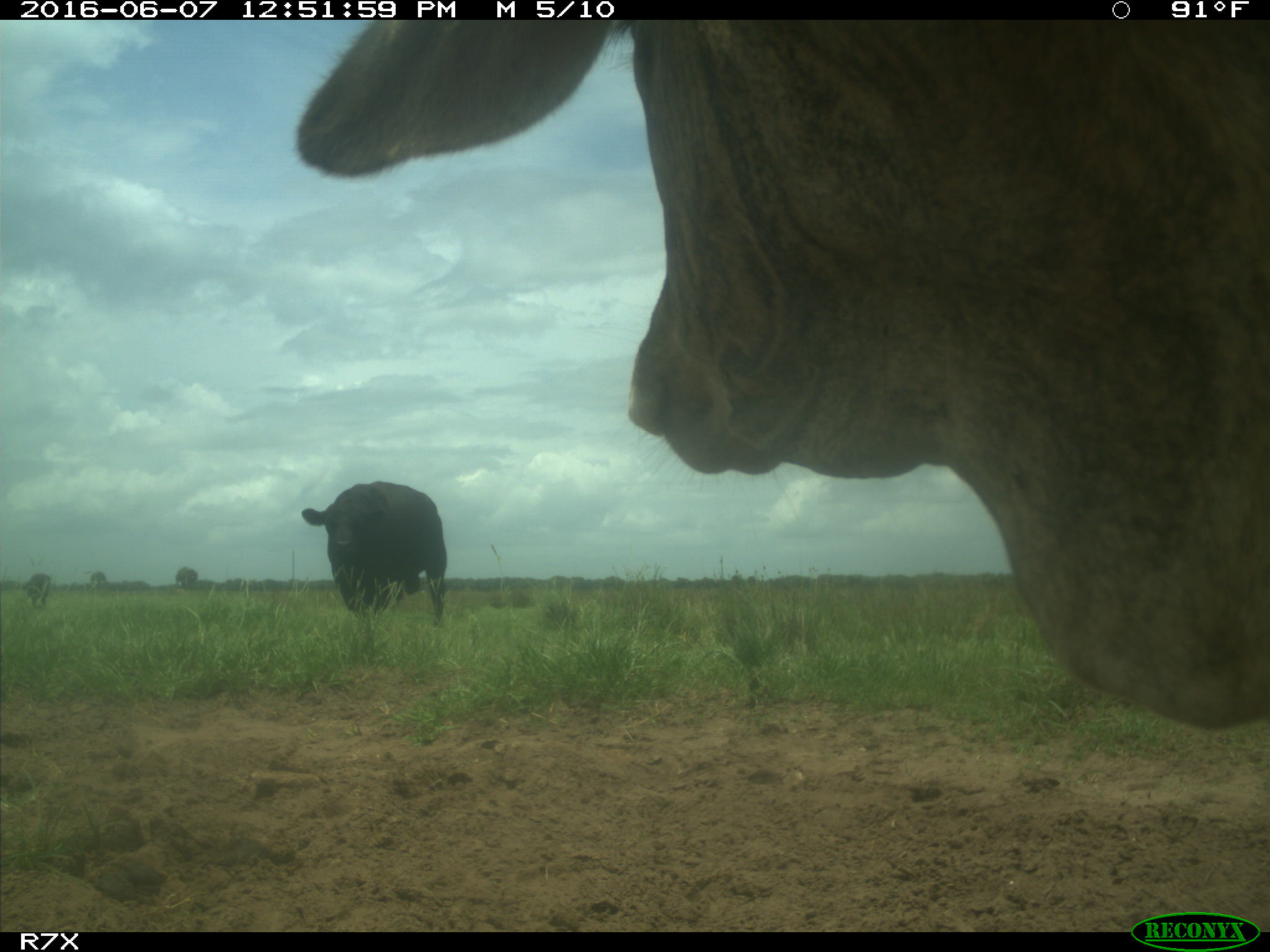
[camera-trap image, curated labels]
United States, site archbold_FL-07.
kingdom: Animalia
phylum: Chordata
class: Mammalia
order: Artiodactyla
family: Bovidae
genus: Bos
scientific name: Bos taurus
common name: domestic cow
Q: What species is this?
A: Bos taurus (domestic cow).